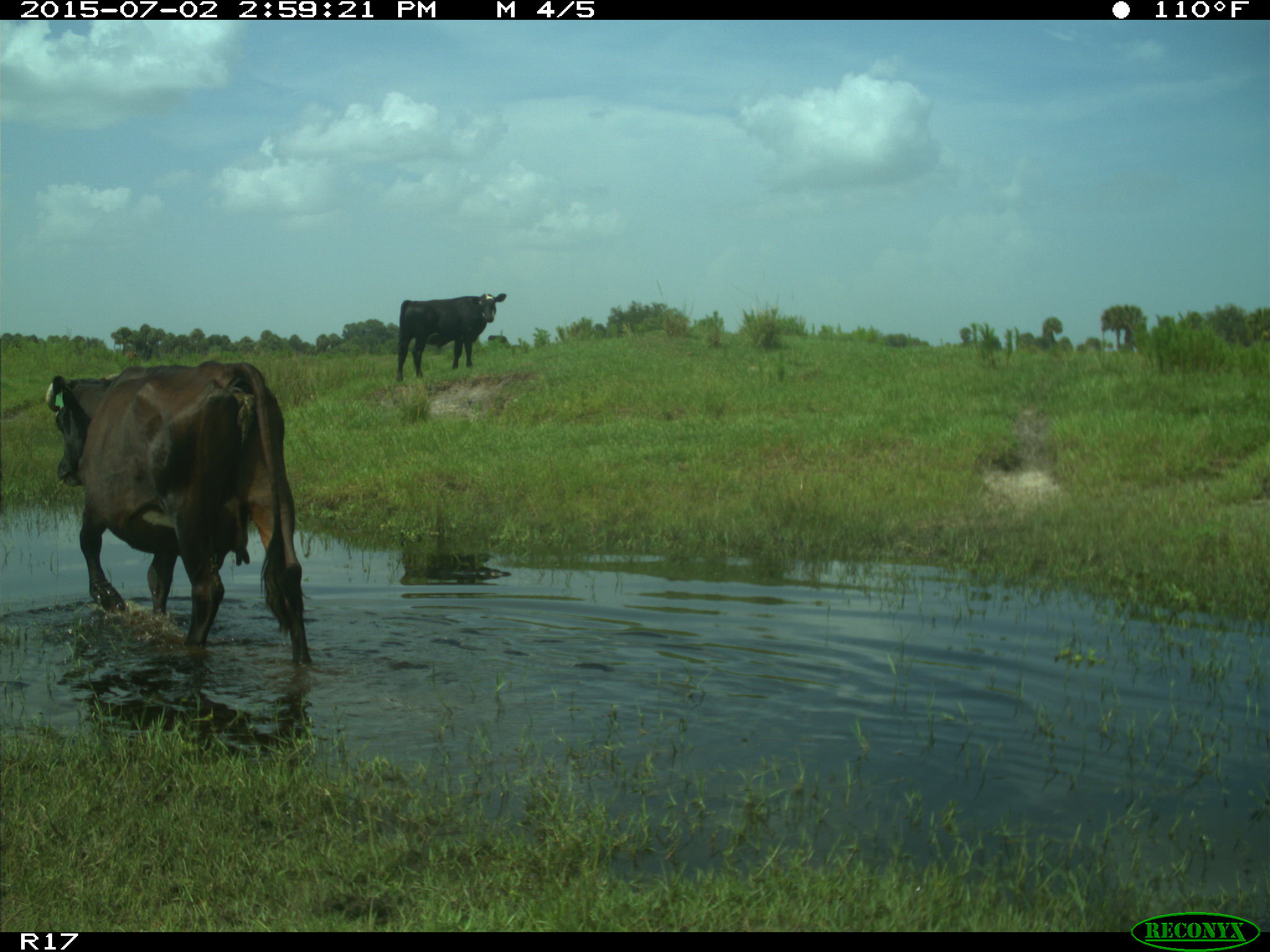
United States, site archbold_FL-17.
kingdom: Animalia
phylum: Chordata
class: Mammalia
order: Artiodactyla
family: Bovidae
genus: Bos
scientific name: Bos taurus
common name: domestic cow